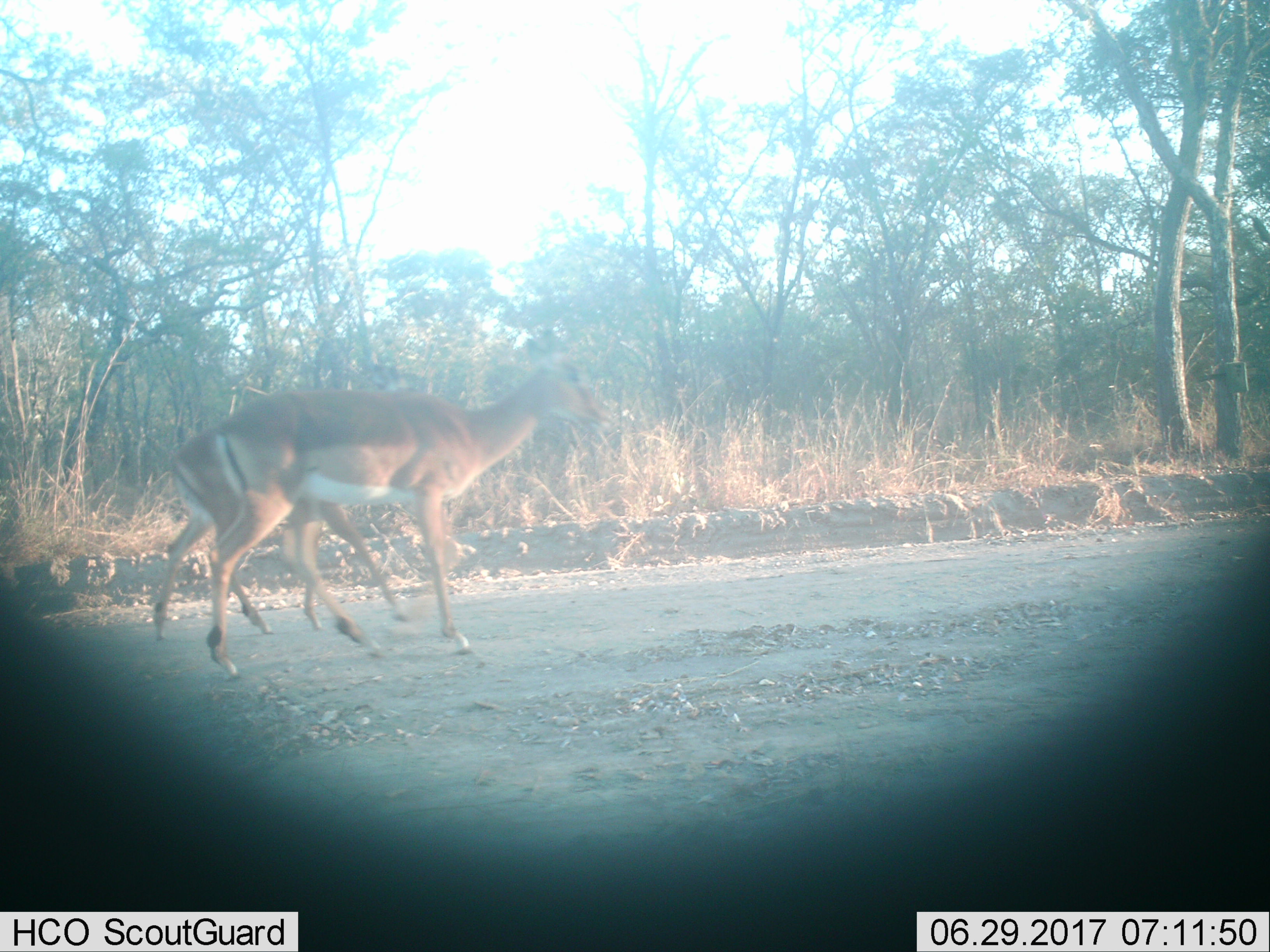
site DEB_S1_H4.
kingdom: Animalia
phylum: Chordata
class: Mammalia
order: Artiodactyla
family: Bovidae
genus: Aepyceros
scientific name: Aepyceros melampus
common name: impala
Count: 2.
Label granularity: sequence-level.